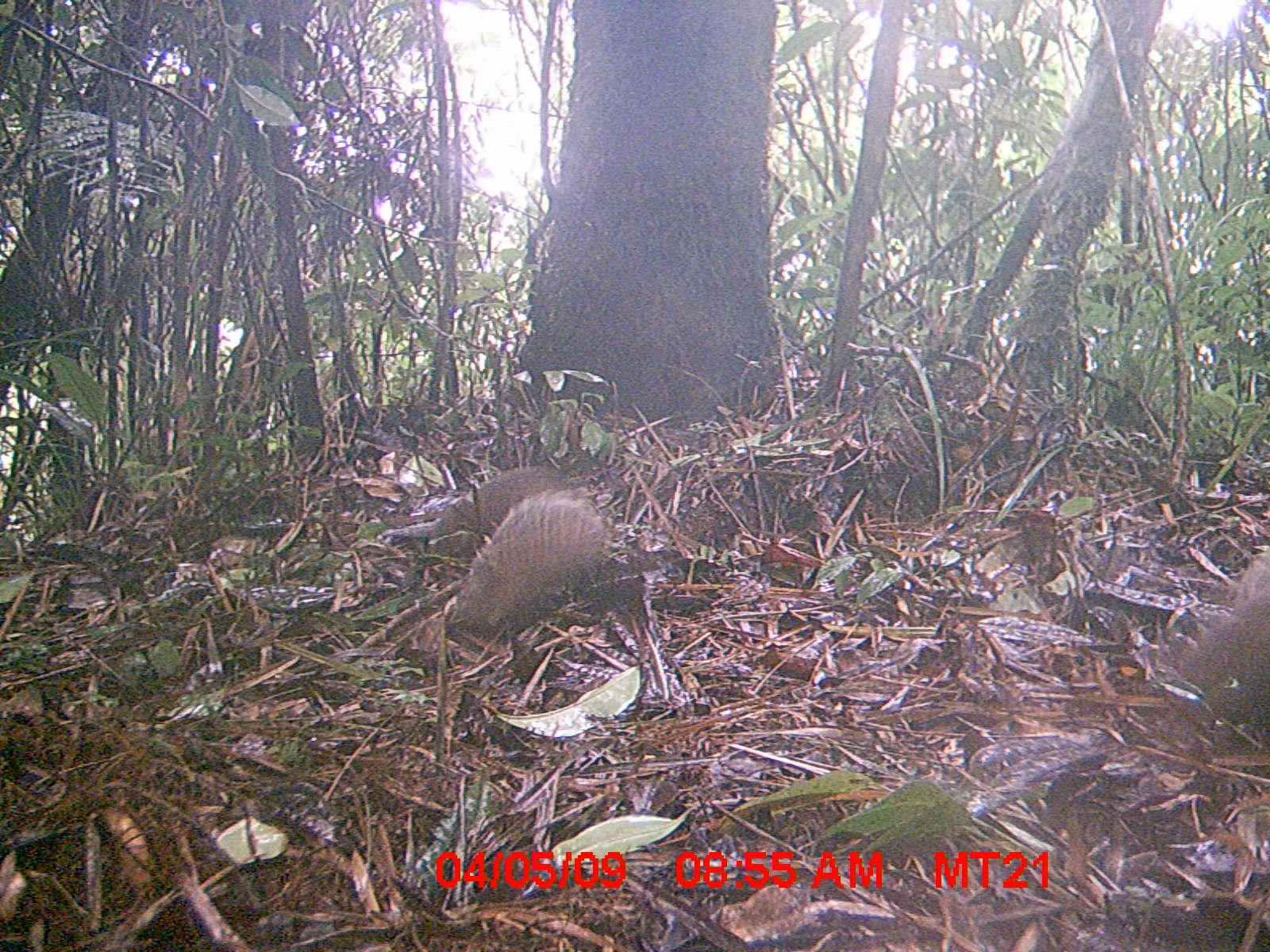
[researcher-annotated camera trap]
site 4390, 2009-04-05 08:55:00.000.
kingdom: Animalia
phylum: Chordata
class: Mammalia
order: Afrosoricida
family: Tenrecidae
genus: Setifer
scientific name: Setifer setosus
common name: greater hedgehog tenrec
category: setifer sp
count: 5